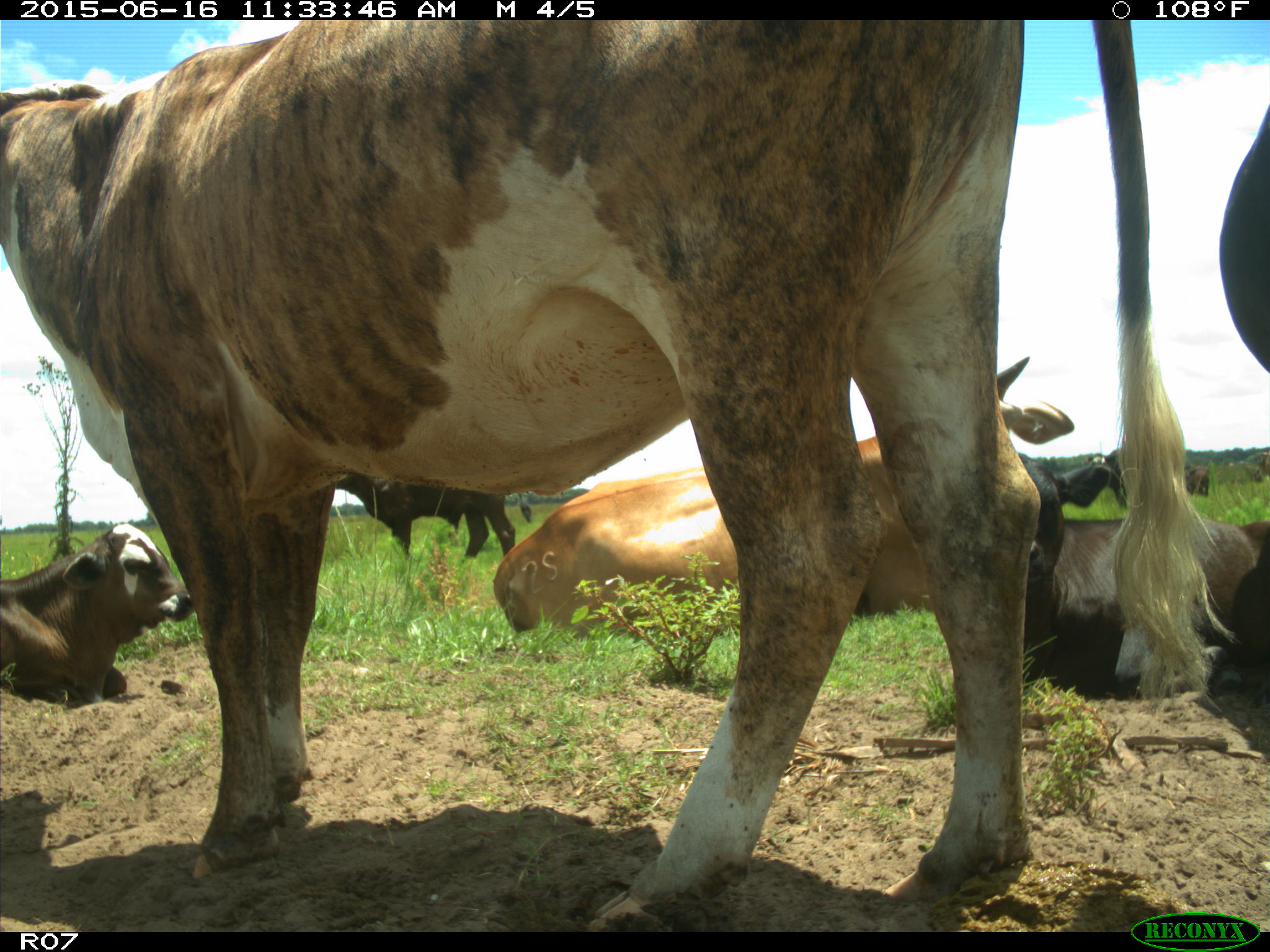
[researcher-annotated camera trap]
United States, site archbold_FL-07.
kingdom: Animalia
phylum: Chordata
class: Mammalia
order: Artiodactyla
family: Bovidae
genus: Bos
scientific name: Bos taurus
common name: domestic cow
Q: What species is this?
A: Bos taurus (domestic cow).